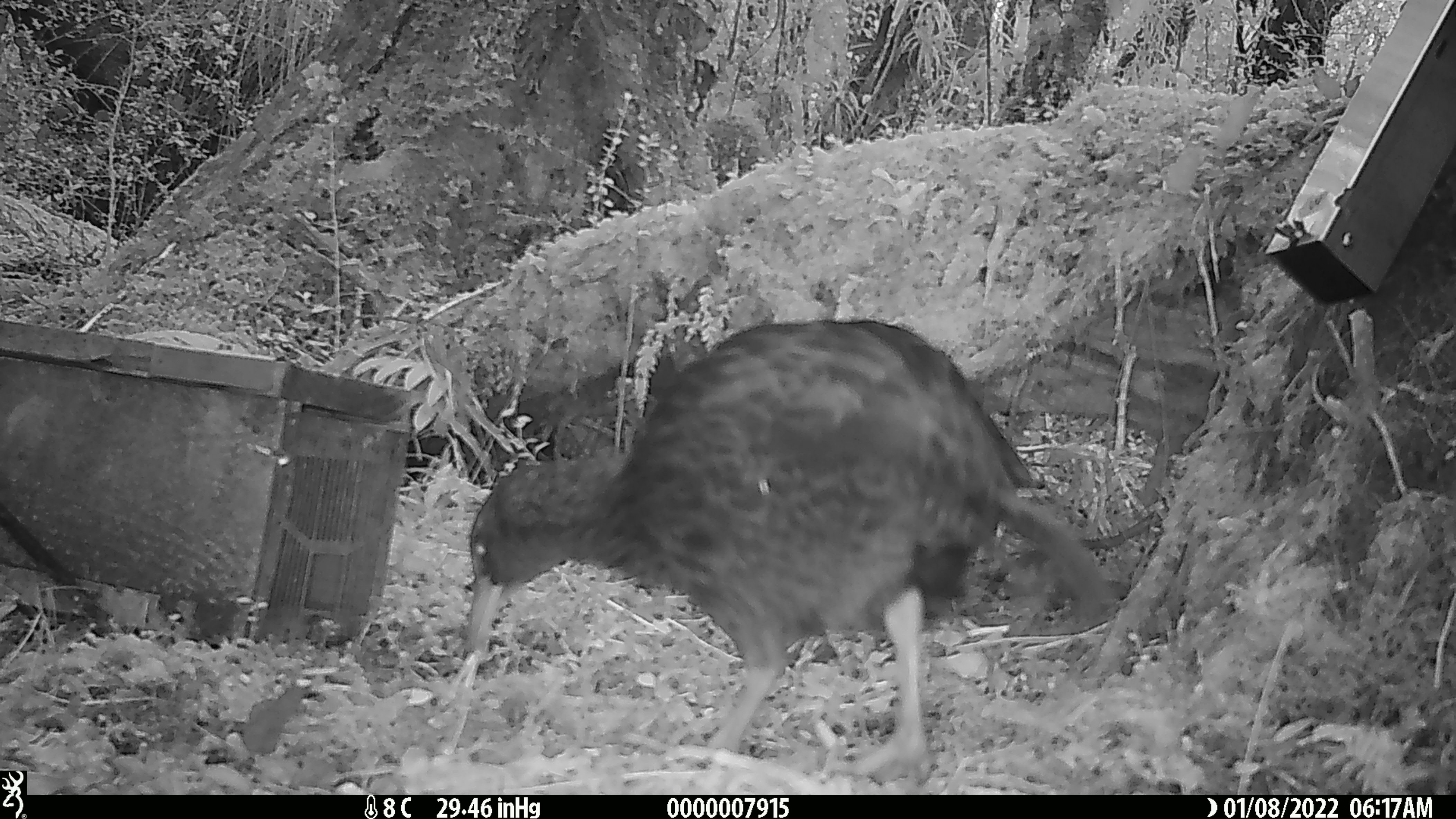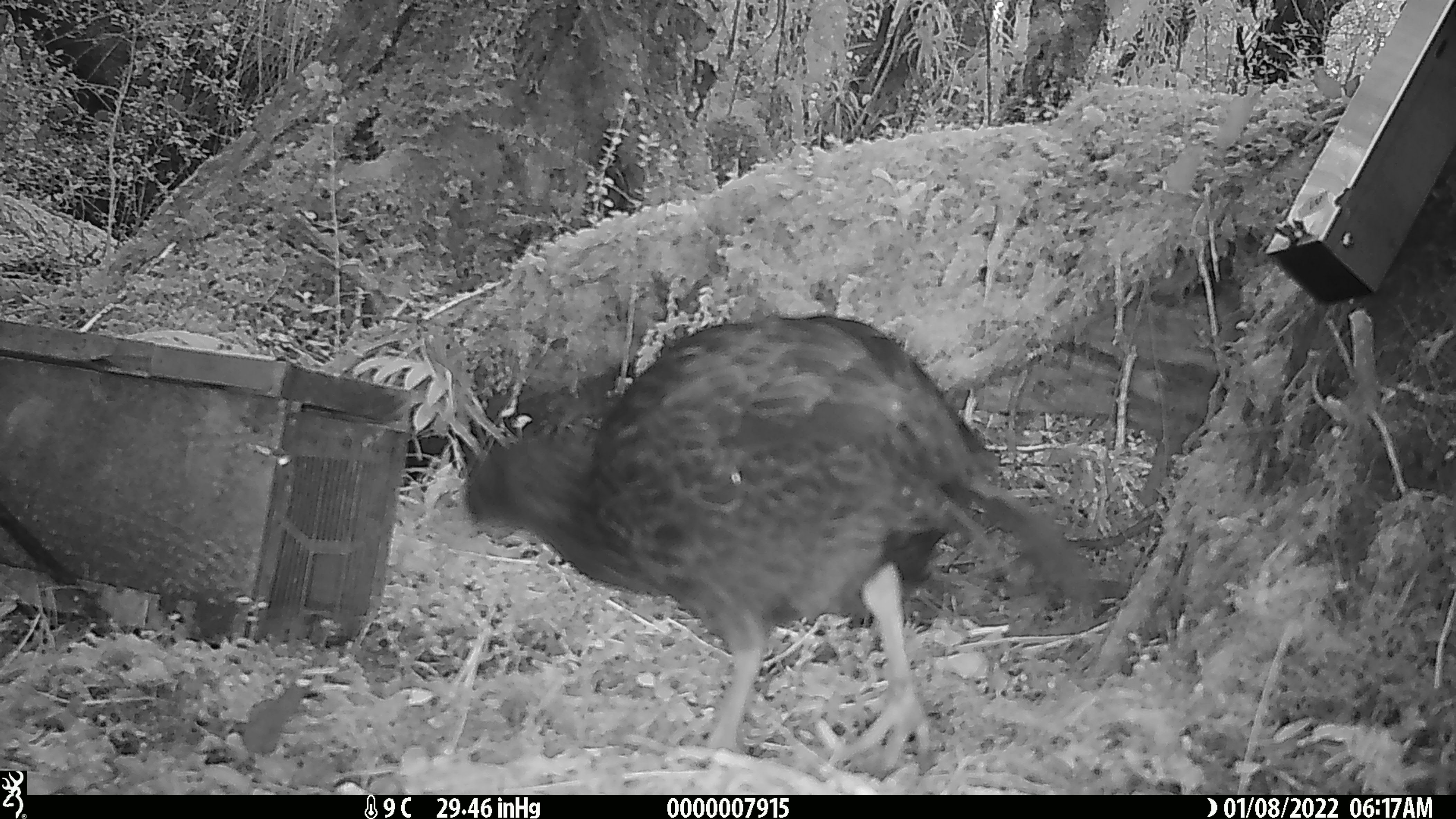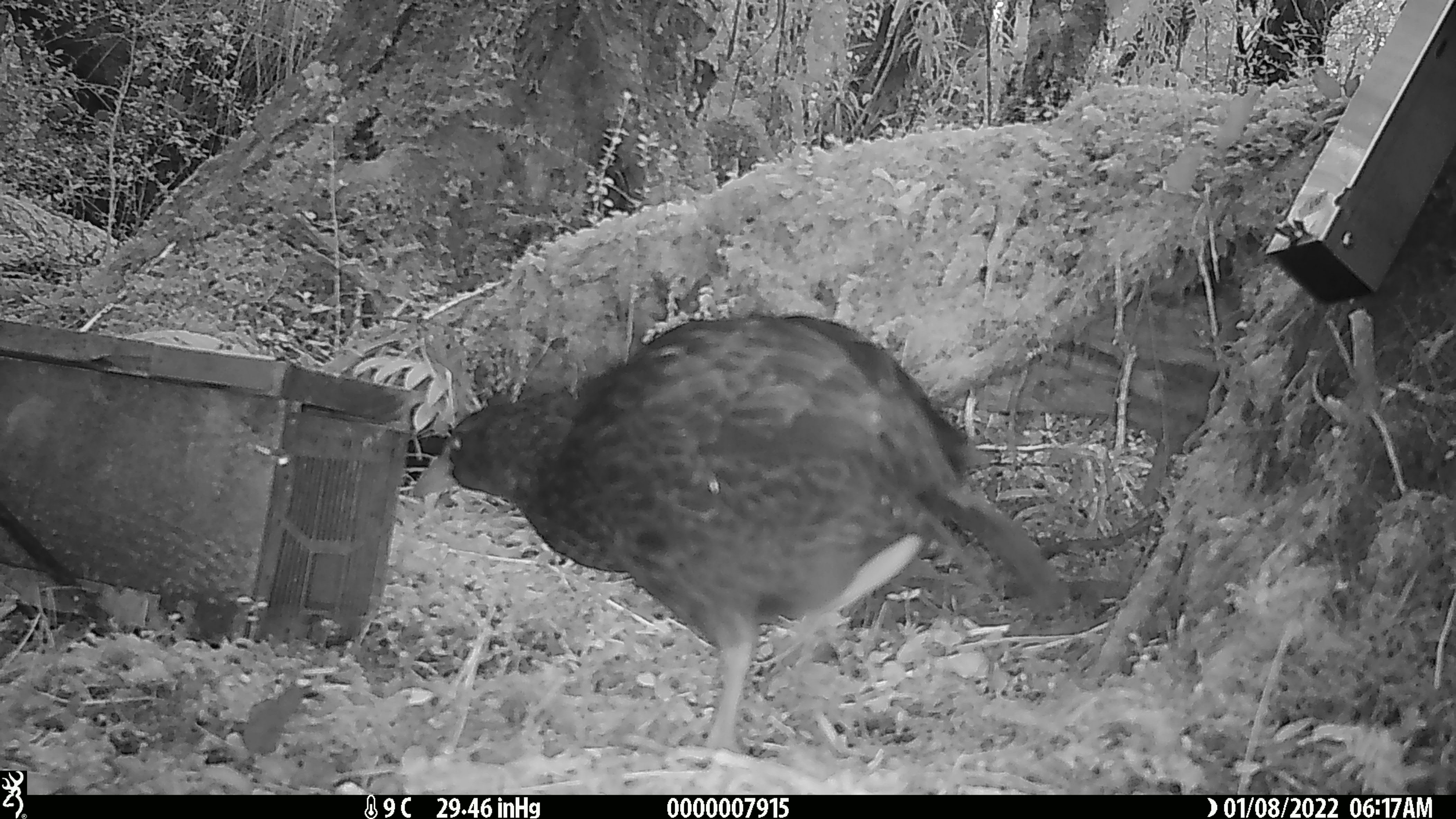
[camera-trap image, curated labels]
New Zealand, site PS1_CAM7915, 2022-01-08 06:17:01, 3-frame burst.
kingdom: Animalia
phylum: Chordata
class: Aves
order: Gruiformes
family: Rallidae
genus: Gallirallus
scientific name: Gallirallus australis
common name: weka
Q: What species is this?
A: Weka (Gallirallus australis).